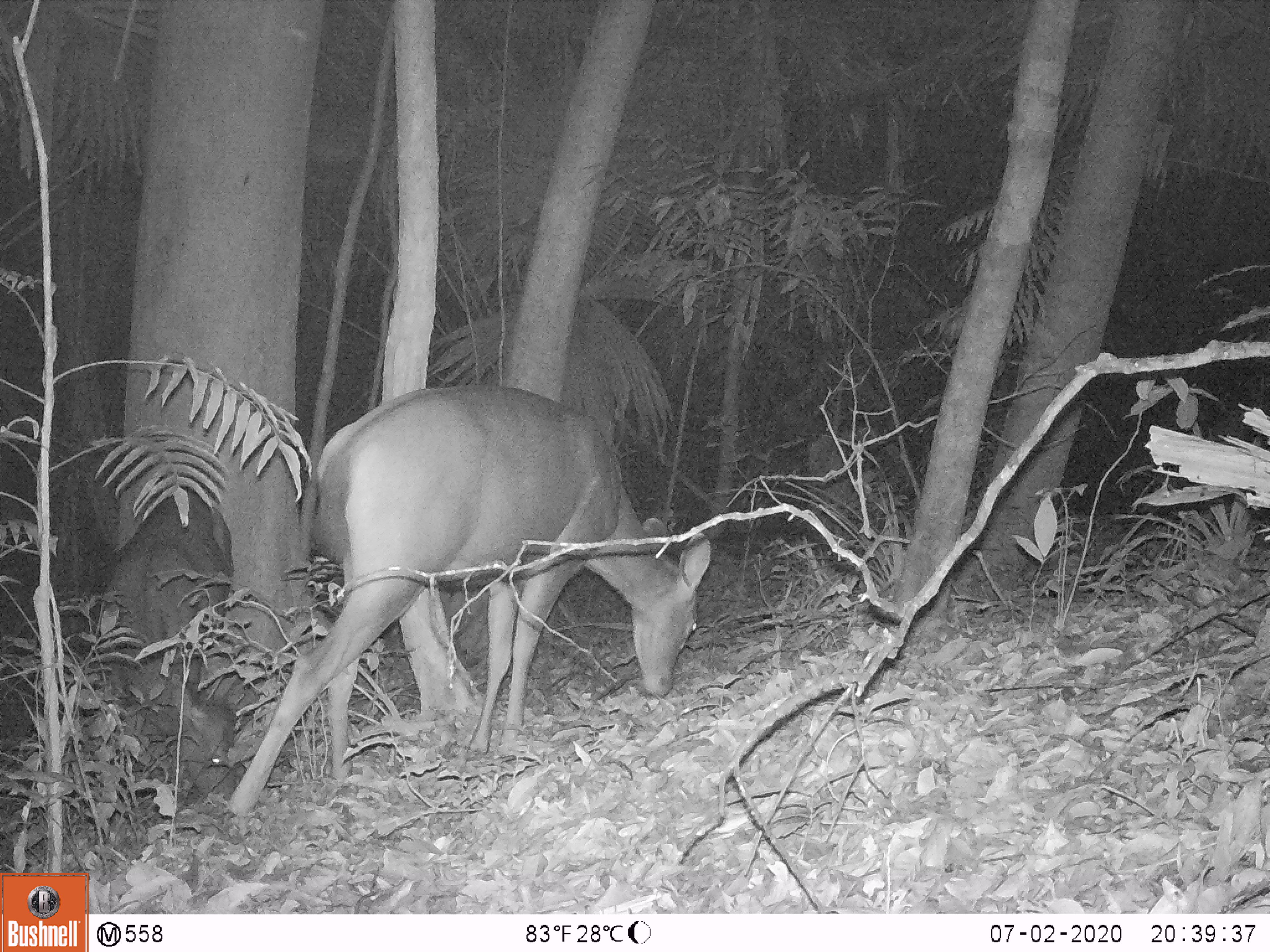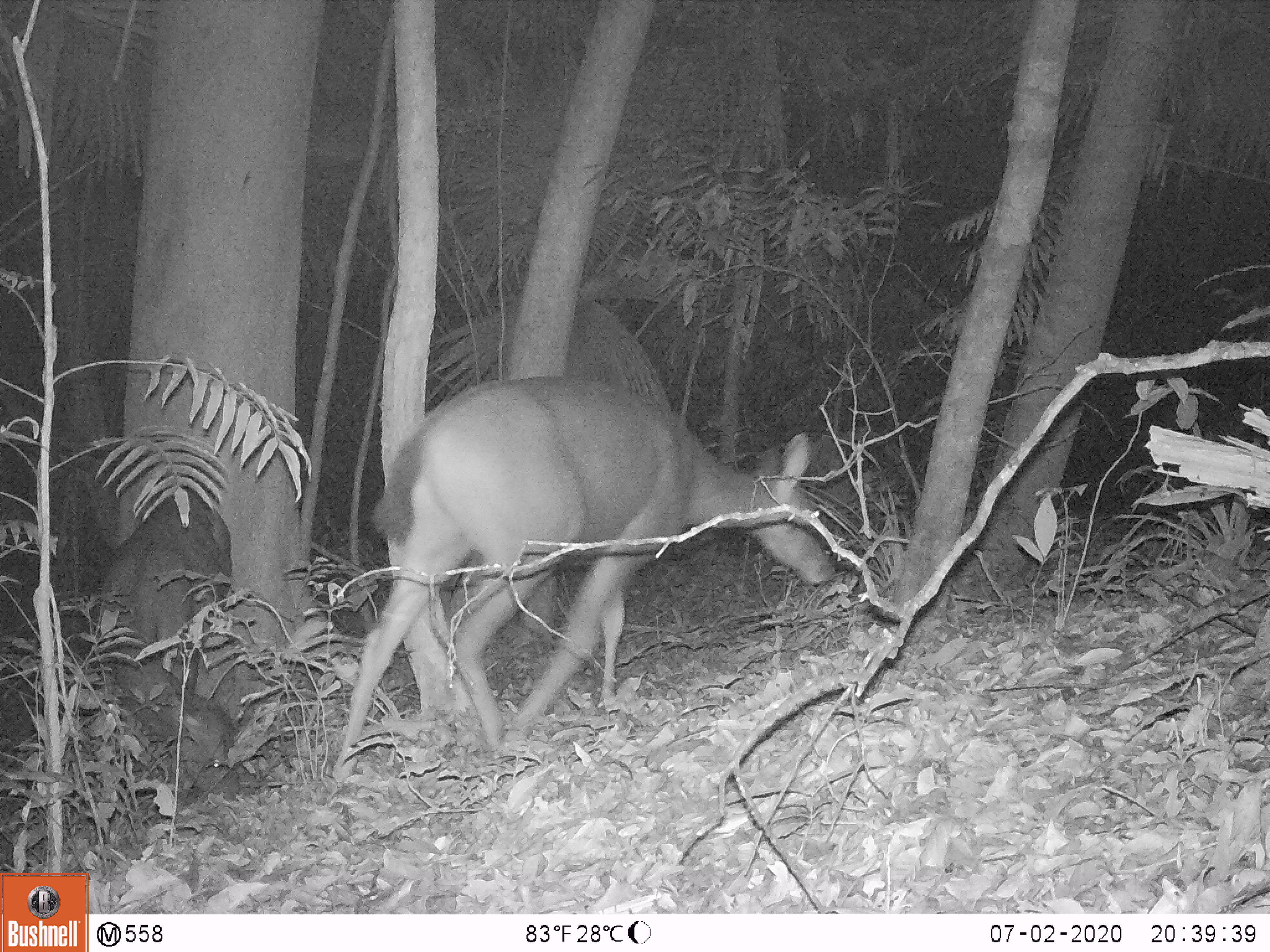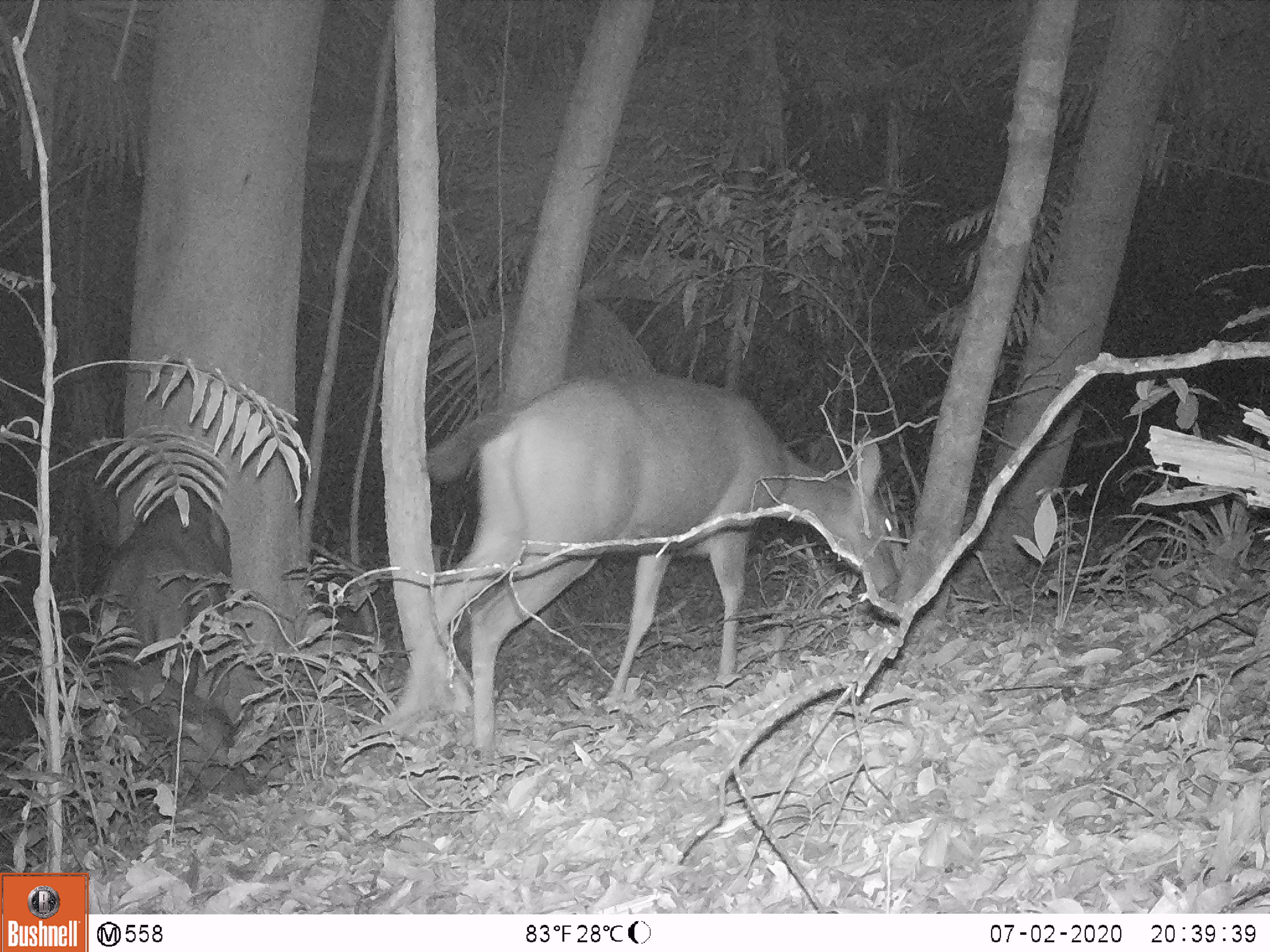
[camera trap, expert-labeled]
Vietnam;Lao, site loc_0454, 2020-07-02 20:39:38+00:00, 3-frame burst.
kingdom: Animalia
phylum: Chordata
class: Mammalia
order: Artiodactyla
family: Cervidae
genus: Rusa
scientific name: Rusa unicolor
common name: sambar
Sambar (Rusa unicolor). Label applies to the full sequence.